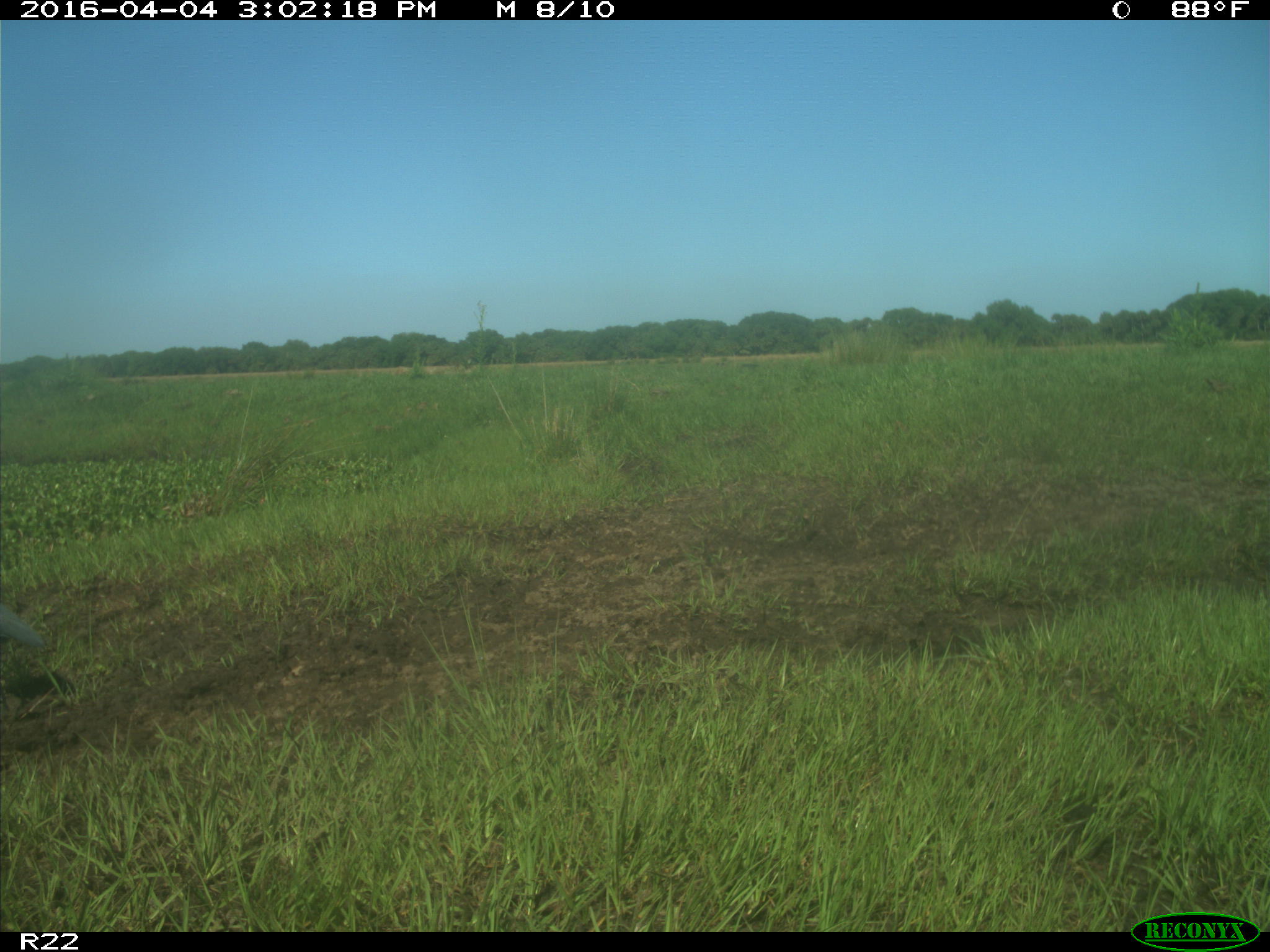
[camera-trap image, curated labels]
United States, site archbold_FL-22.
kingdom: Animalia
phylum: Chordata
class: Aves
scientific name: Aves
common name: birds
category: unidentified bird